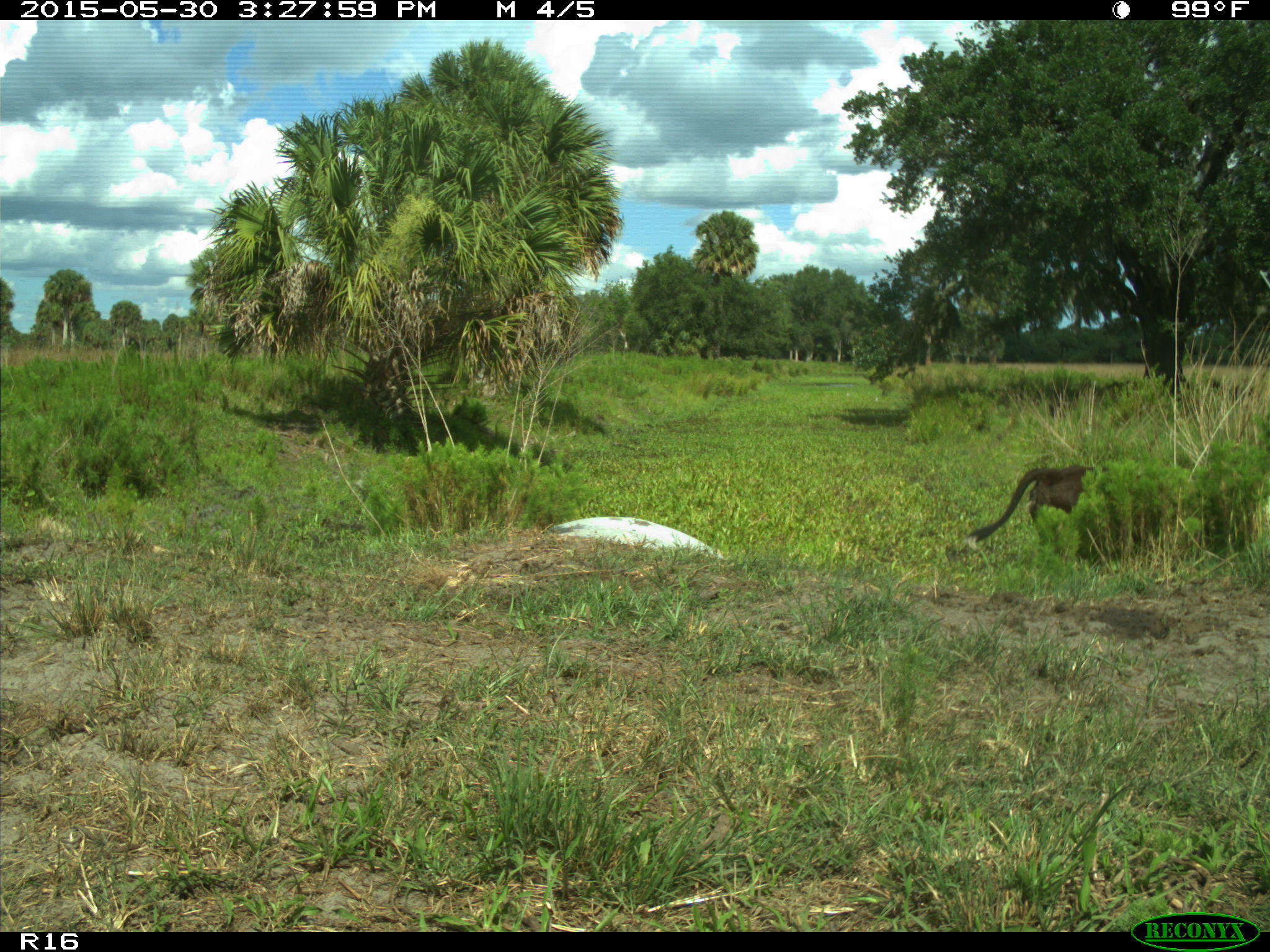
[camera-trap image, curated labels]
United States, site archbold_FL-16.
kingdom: Animalia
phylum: Chordata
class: Mammalia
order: Artiodactyla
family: Bovidae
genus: Bos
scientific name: Bos taurus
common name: domestic cow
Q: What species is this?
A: Bos taurus (domestic cow).